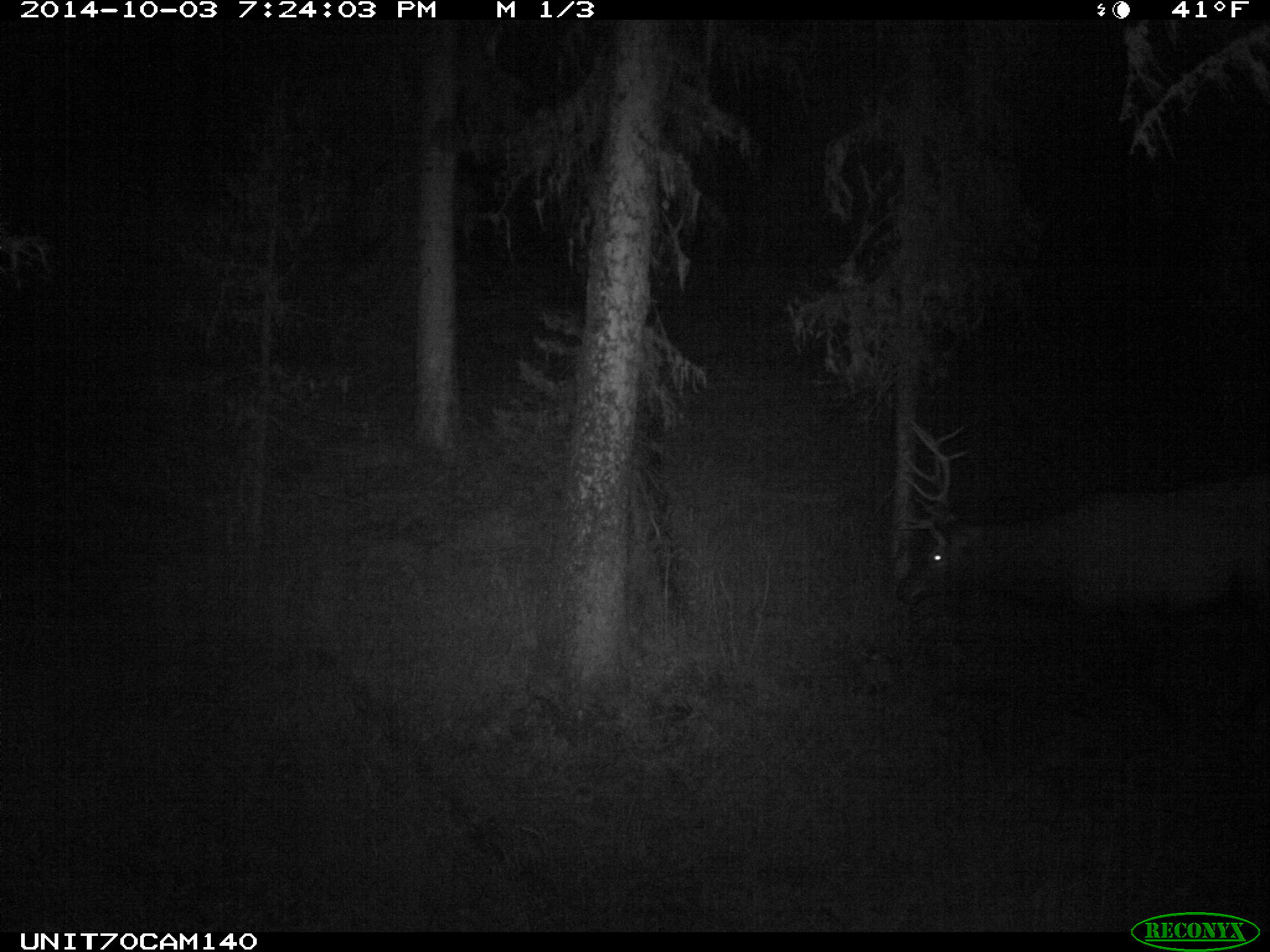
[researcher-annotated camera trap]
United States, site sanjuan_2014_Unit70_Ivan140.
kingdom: Animalia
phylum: Chordata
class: Mammalia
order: Artiodactyla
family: Cervidae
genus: Cervus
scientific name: Cervus elaphus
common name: red deer